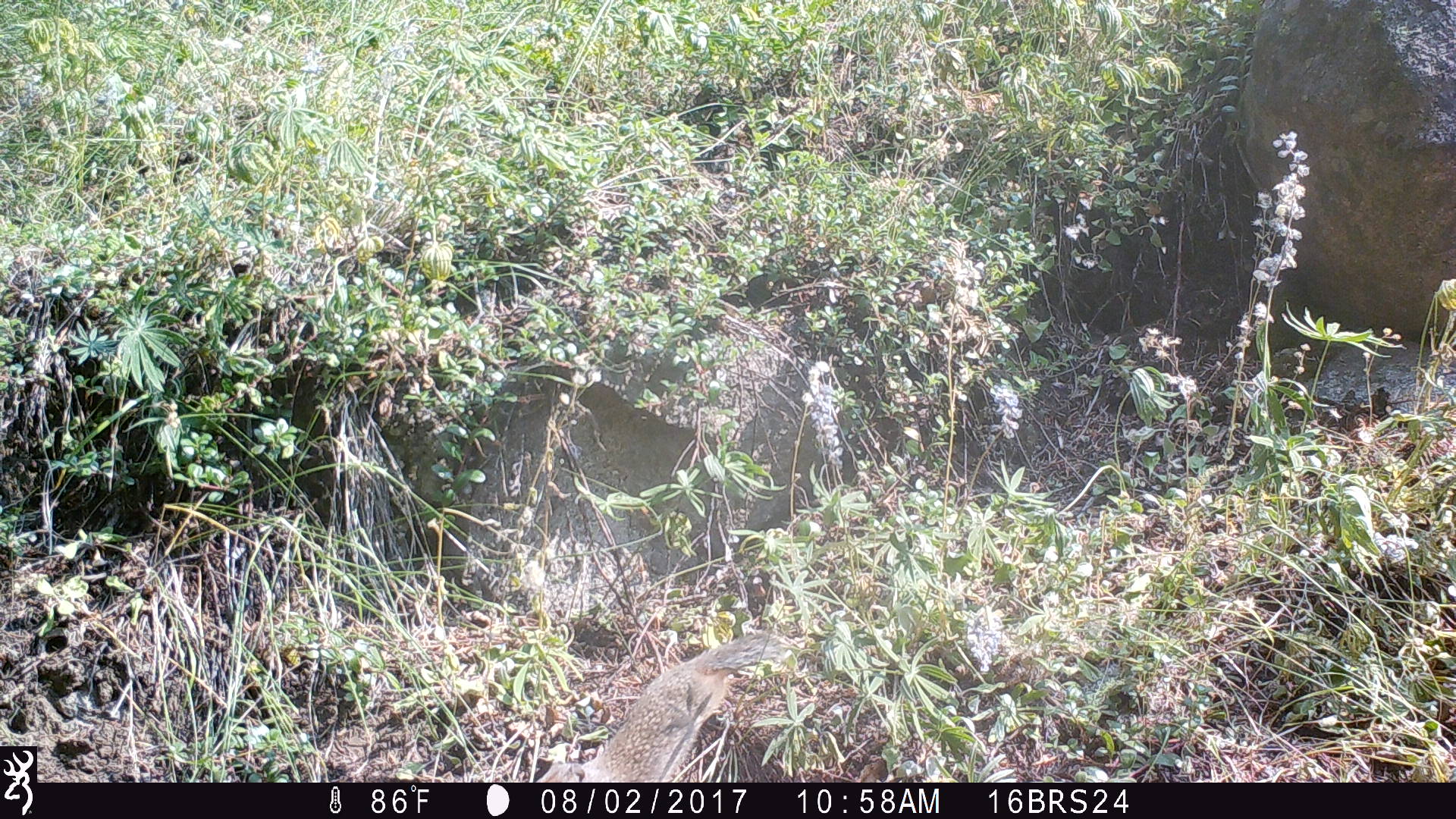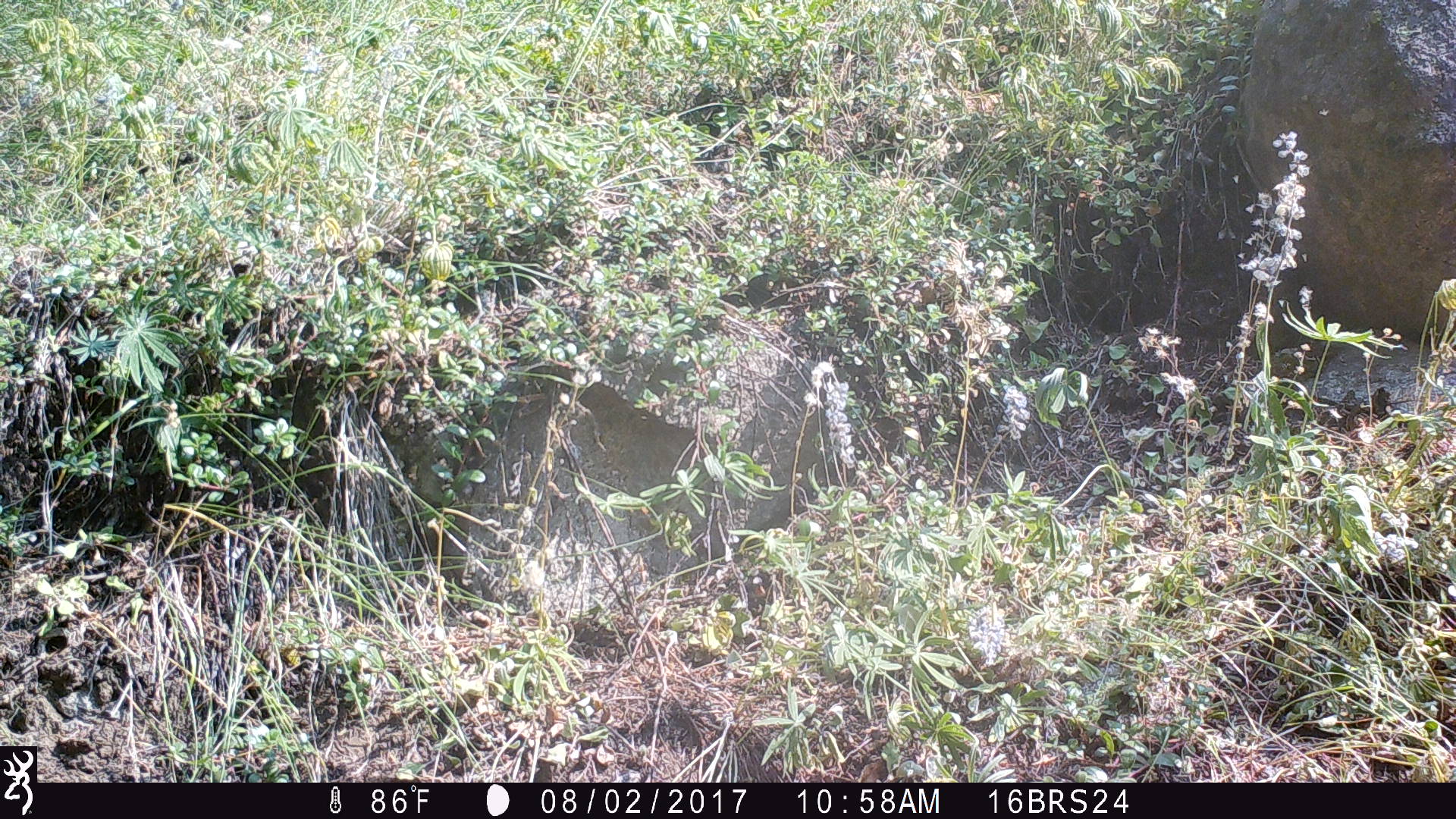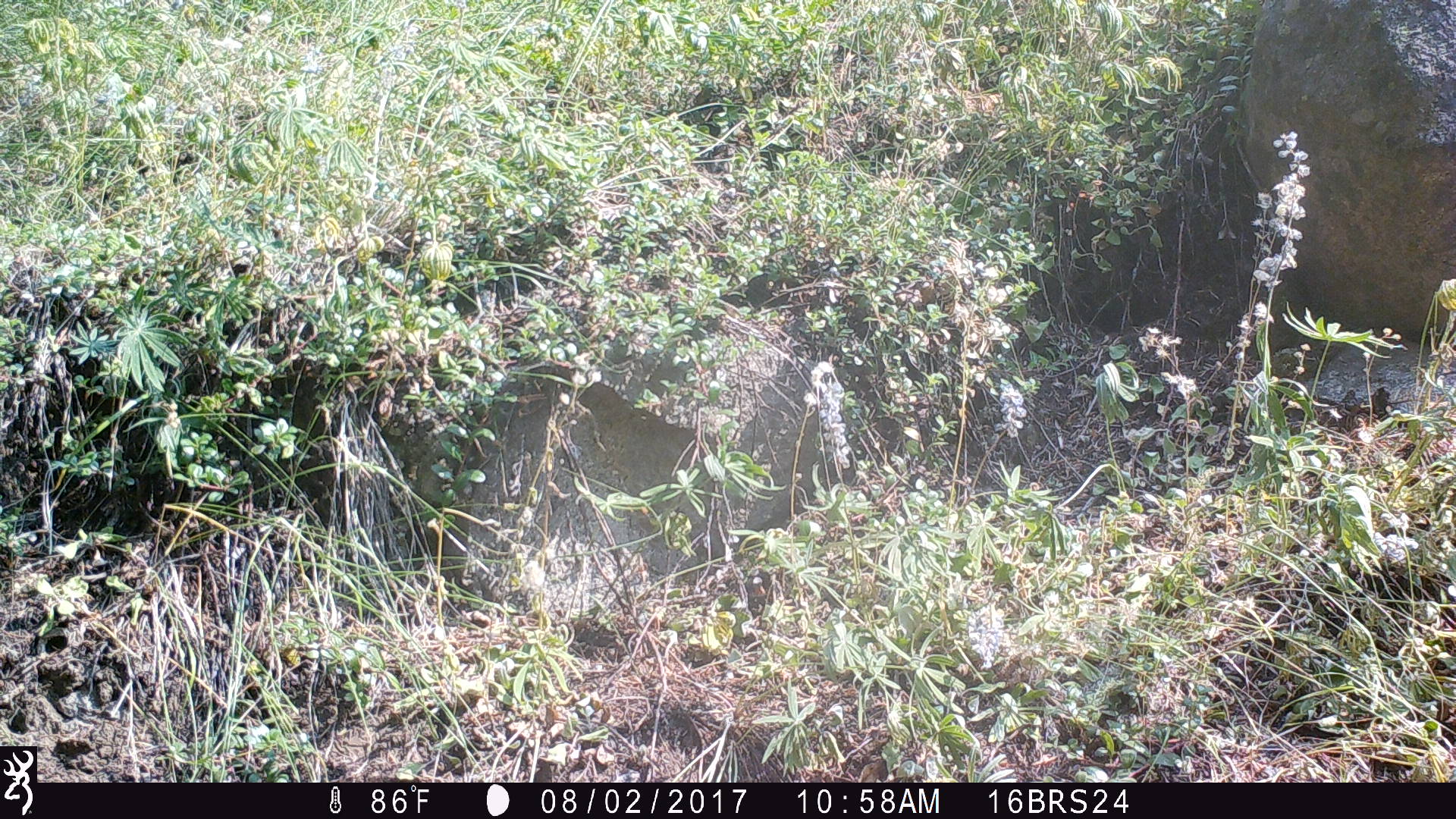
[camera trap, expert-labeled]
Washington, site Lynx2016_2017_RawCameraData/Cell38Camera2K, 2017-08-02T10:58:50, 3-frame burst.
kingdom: Animalia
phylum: Chordata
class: Mammalia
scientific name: Mammalia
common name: small mammal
Small mammal (Mammalia). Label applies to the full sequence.